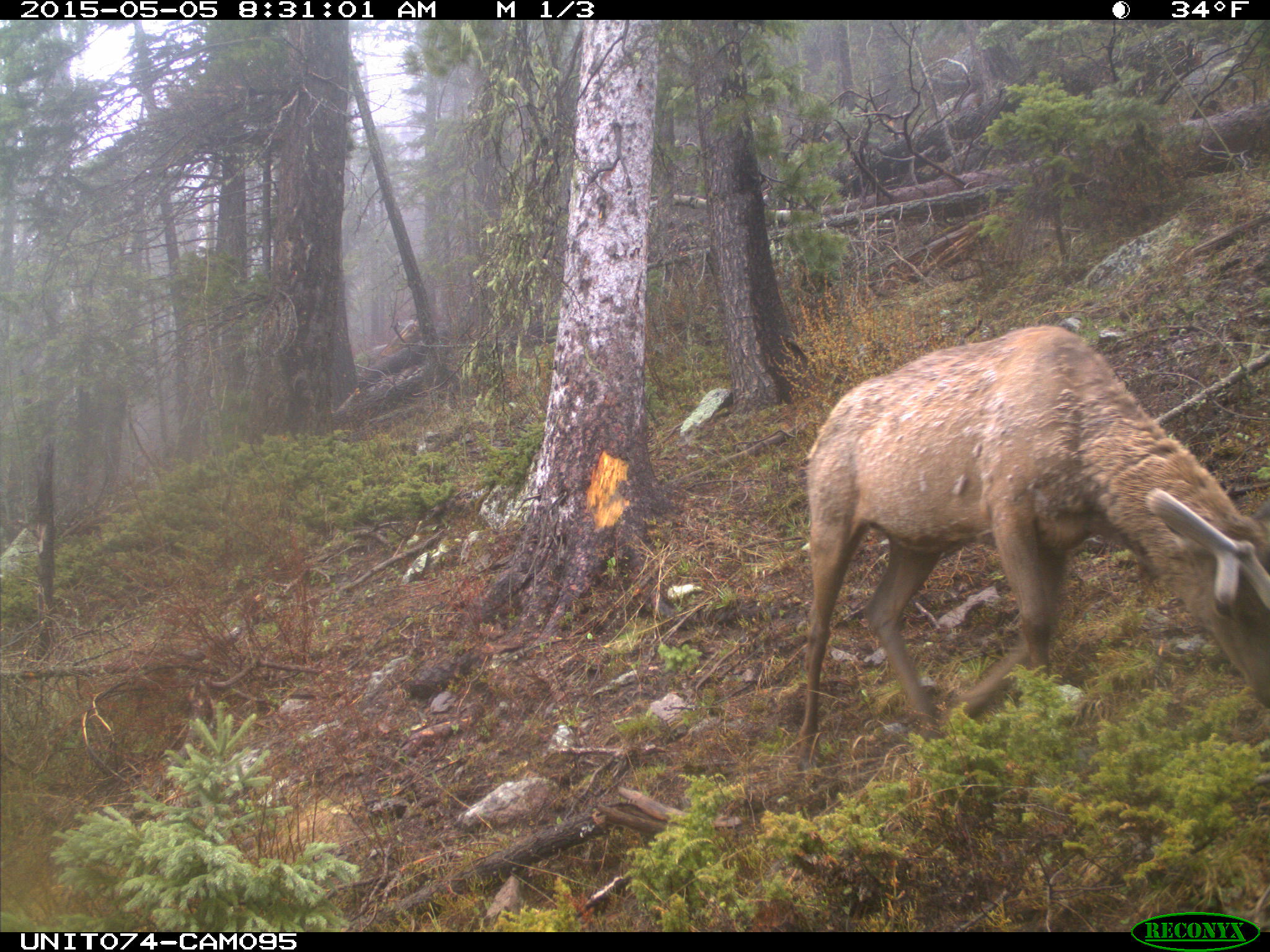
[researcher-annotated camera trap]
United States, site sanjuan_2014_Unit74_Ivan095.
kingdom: Animalia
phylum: Chordata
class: Mammalia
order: Artiodactyla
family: Cervidae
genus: Cervus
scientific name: Cervus elaphus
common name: red deer